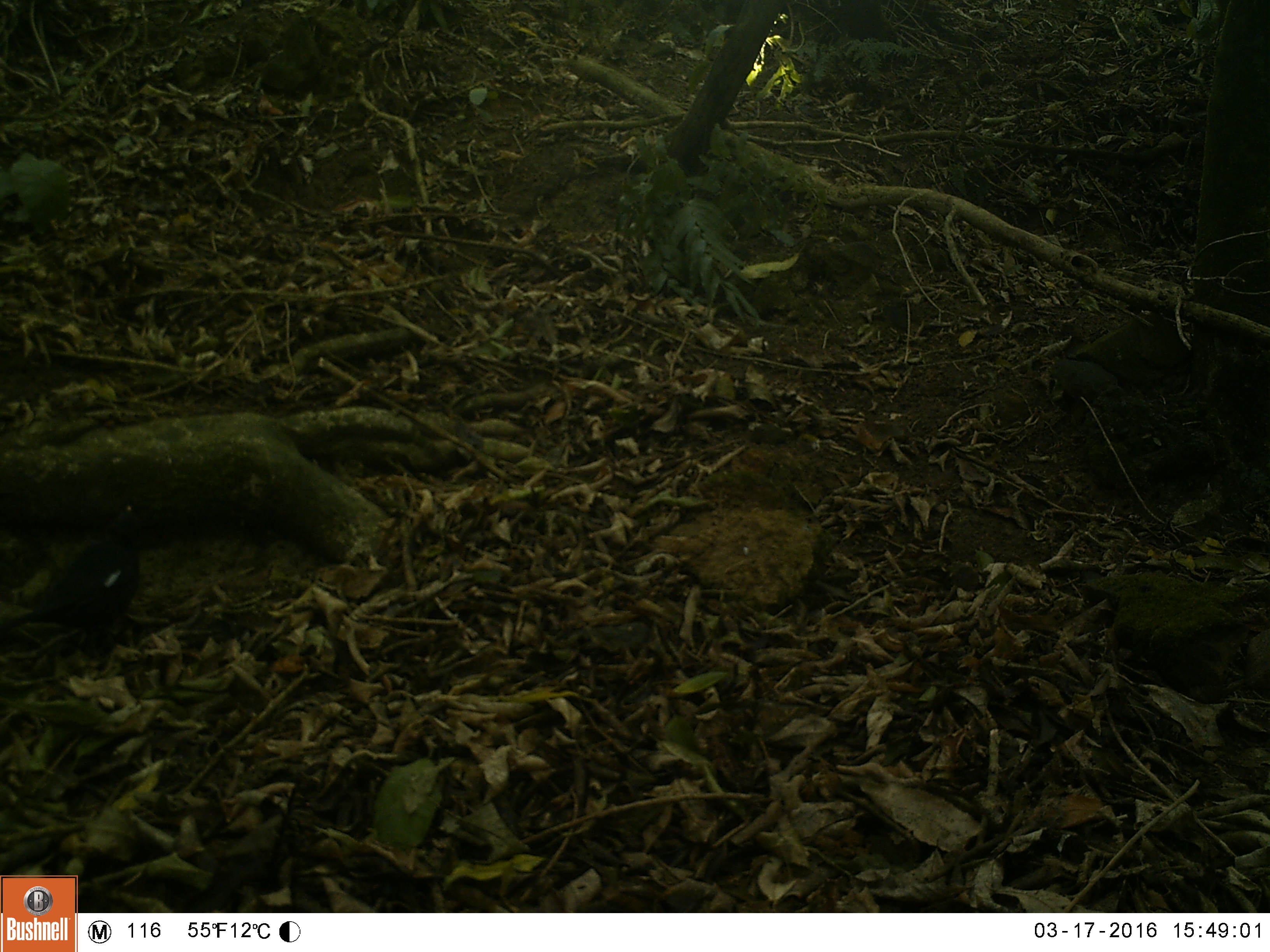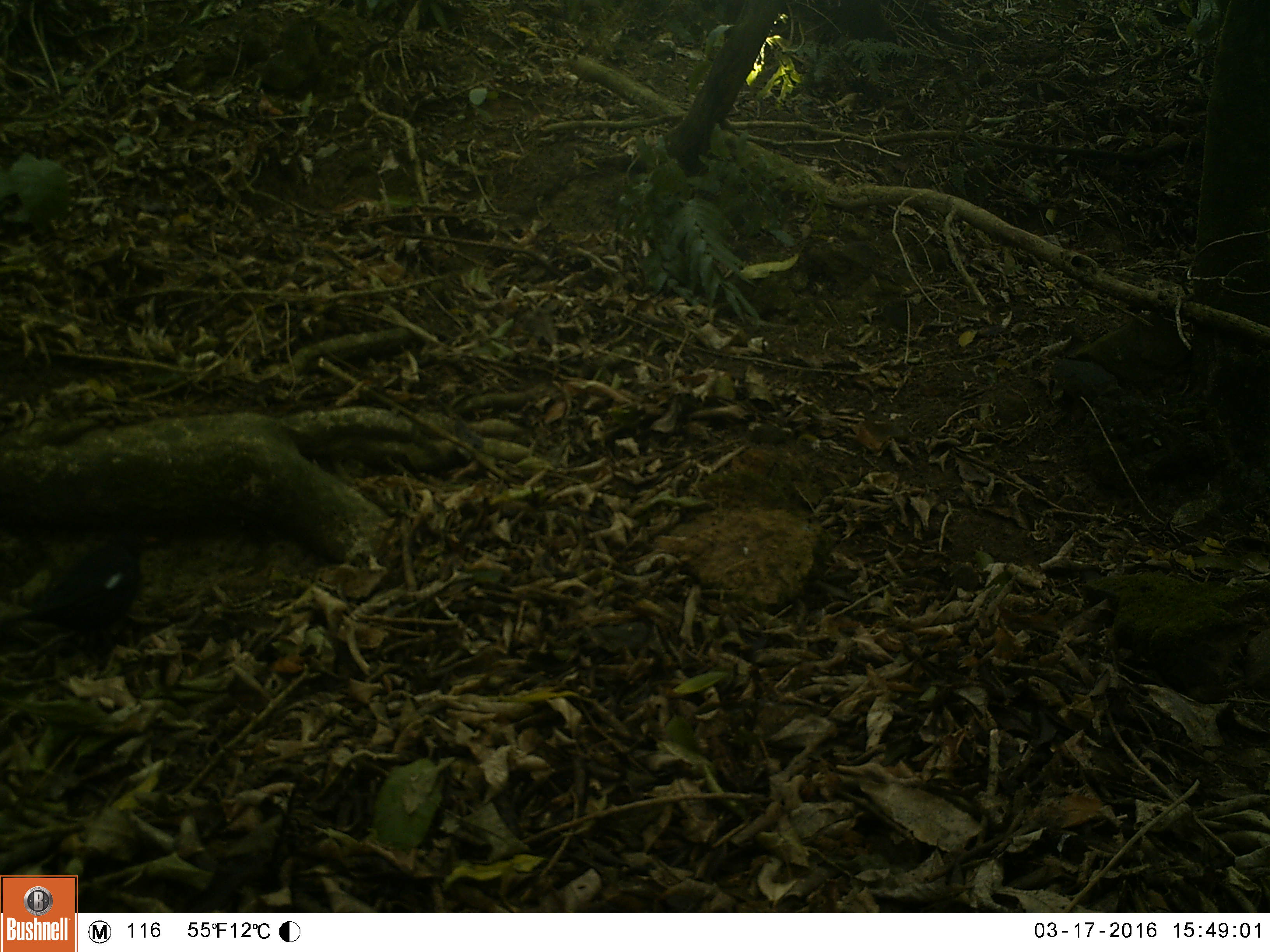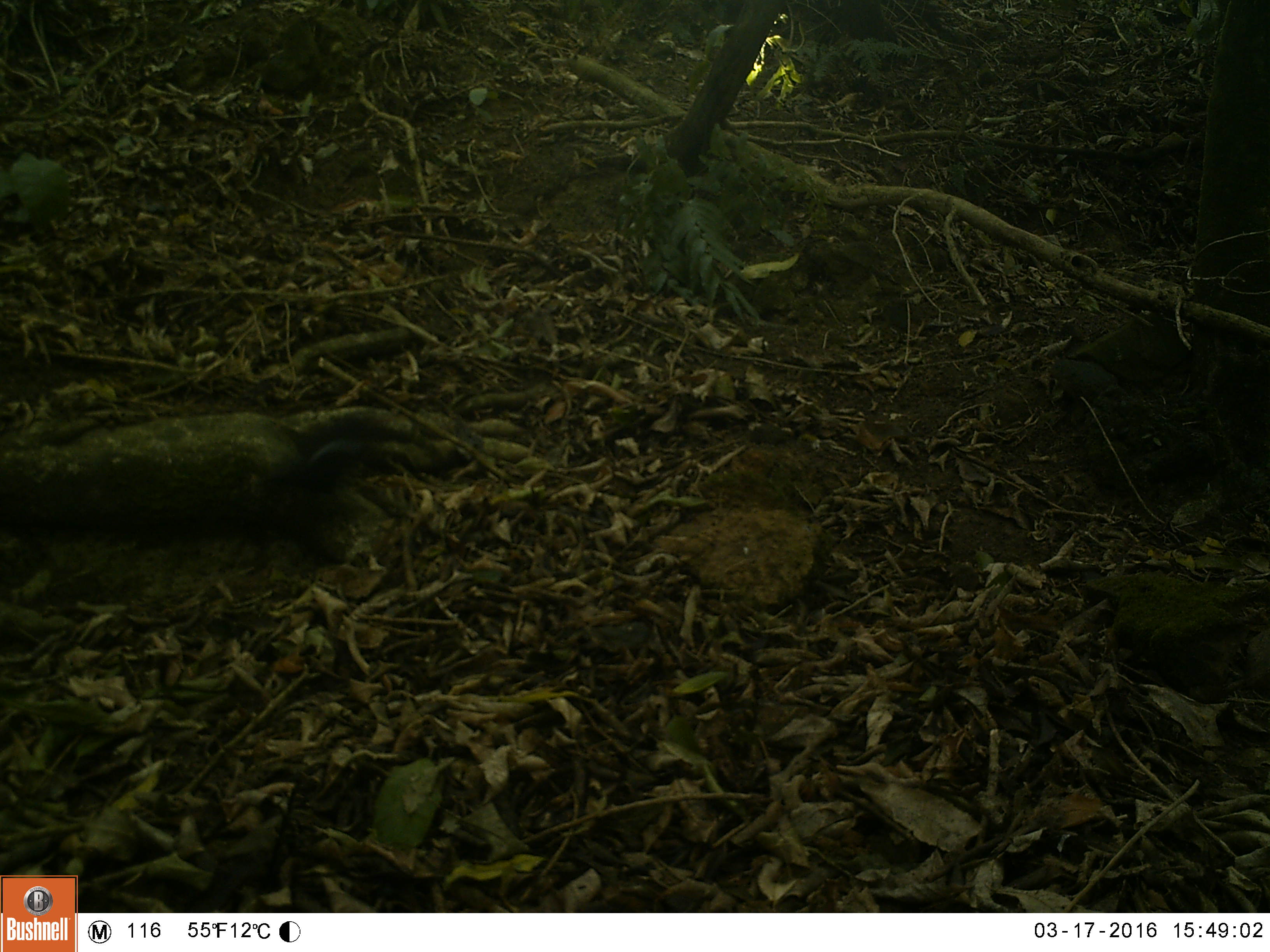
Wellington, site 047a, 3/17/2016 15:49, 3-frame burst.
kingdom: Animalia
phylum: Chordata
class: Aves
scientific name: Aves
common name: bird